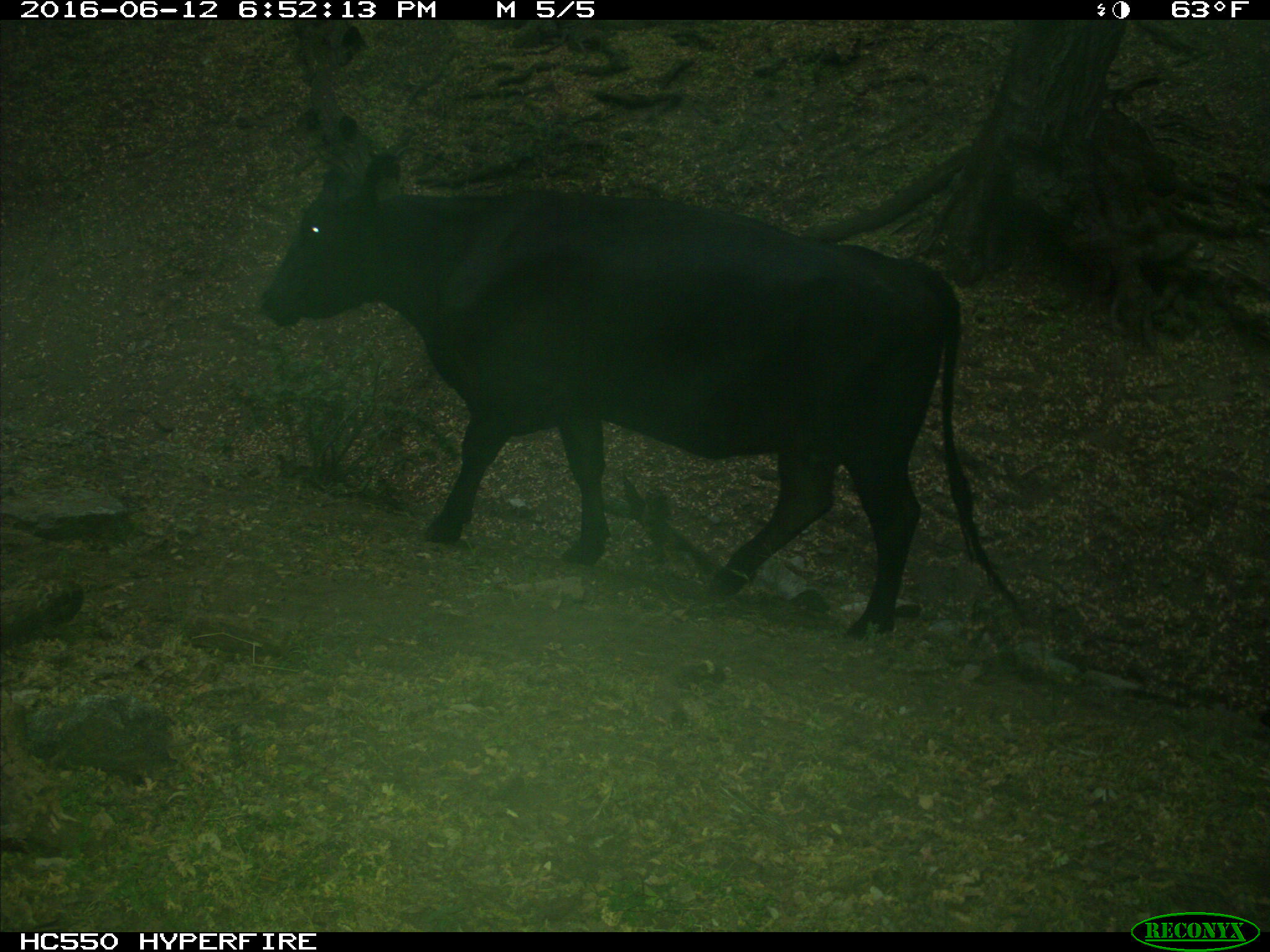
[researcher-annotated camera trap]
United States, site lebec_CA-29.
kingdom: Animalia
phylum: Chordata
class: Mammalia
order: Artiodactyla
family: Bovidae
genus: Bos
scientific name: Bos taurus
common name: domestic cow